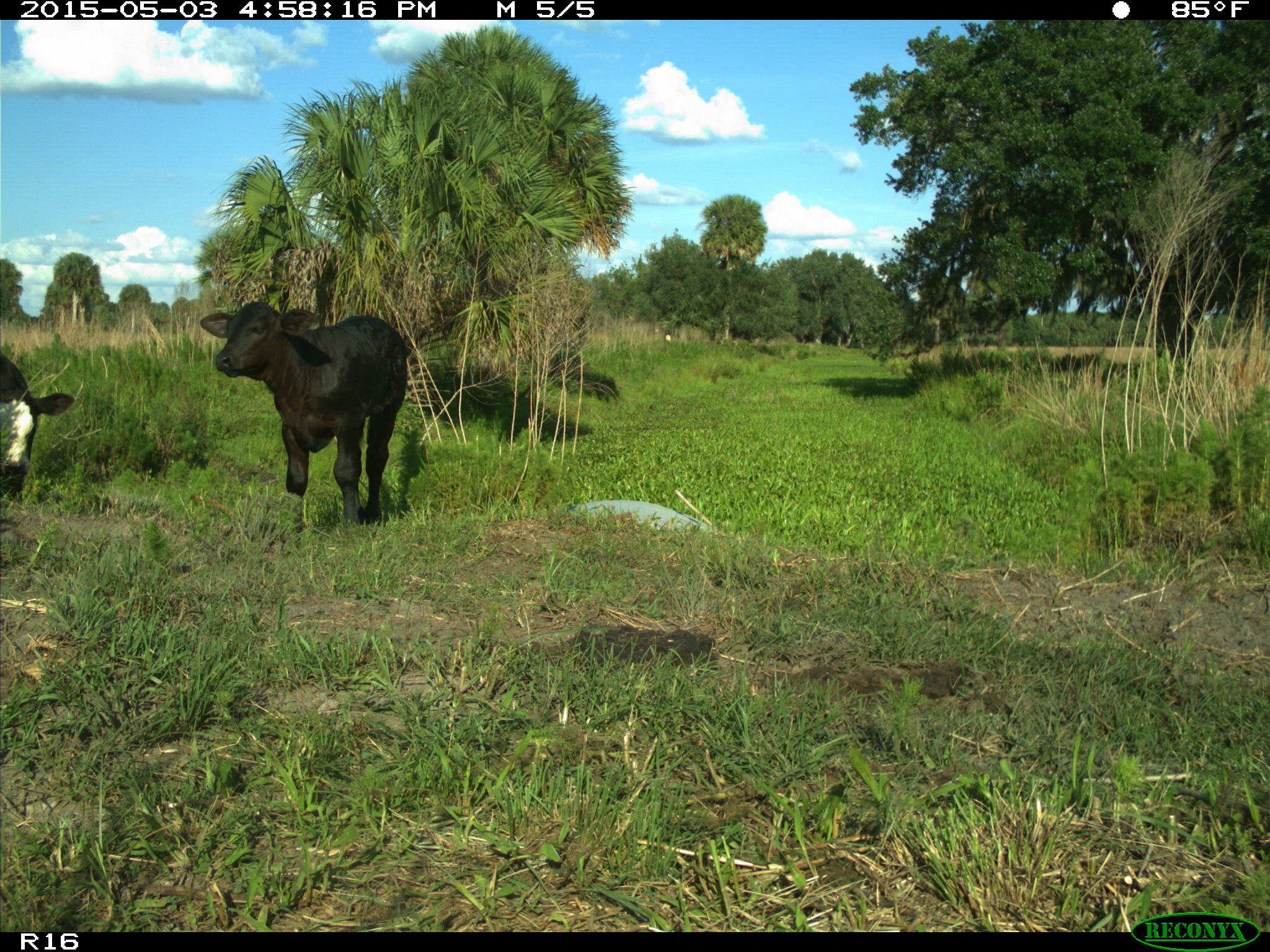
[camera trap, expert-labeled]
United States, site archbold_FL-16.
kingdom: Animalia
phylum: Chordata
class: Mammalia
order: Artiodactyla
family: Bovidae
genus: Bos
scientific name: Bos taurus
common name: domestic cow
Bos taurus (domestic cow).